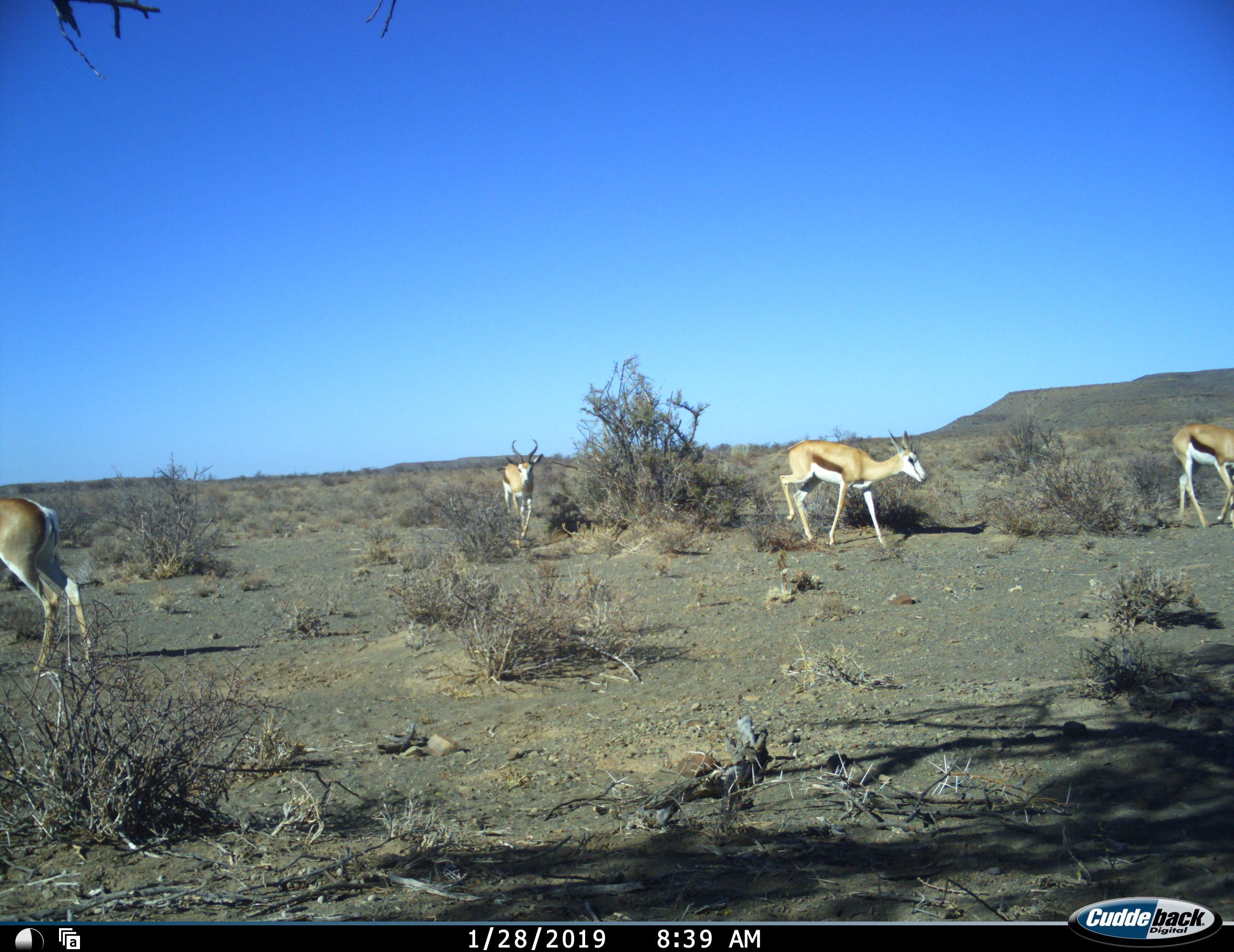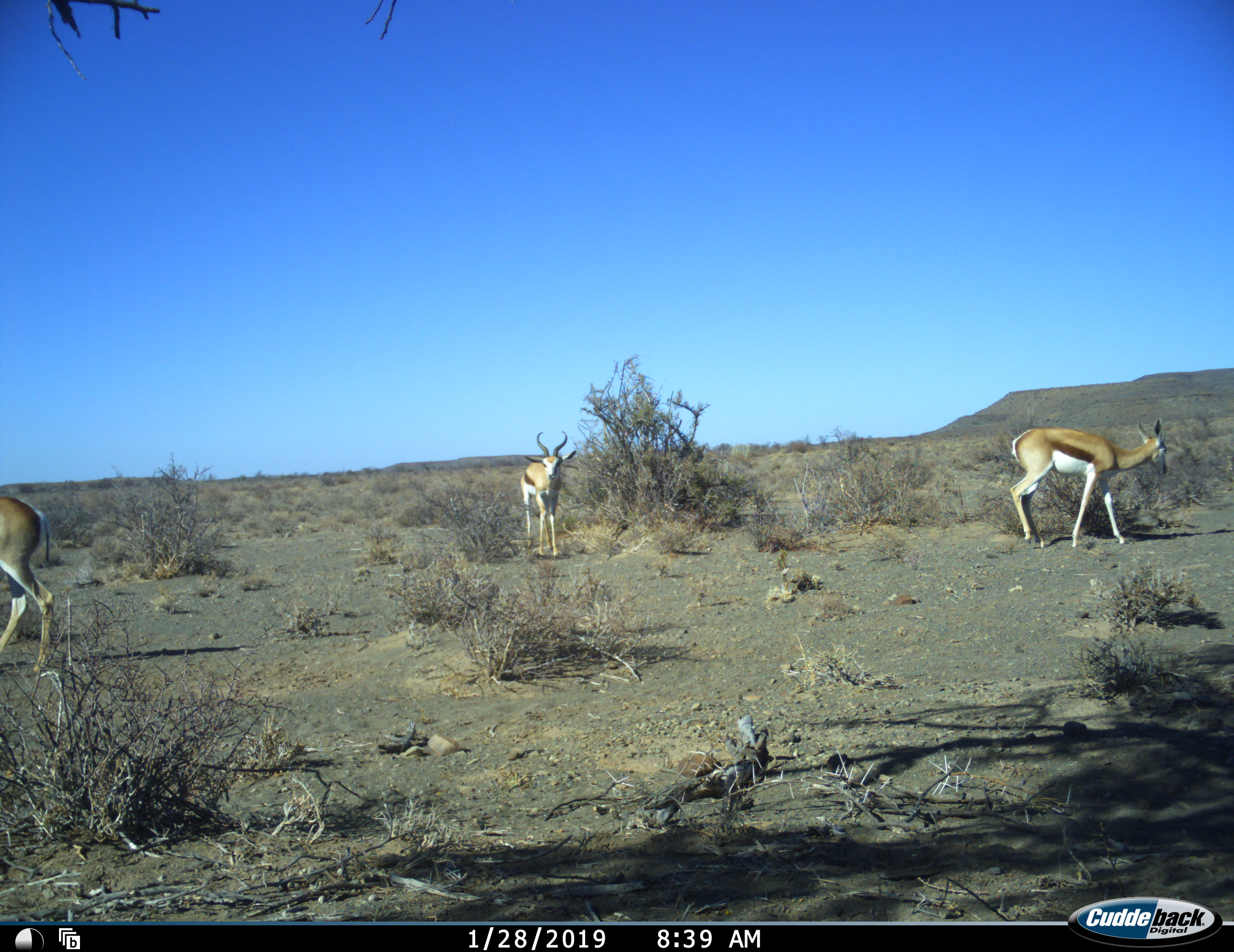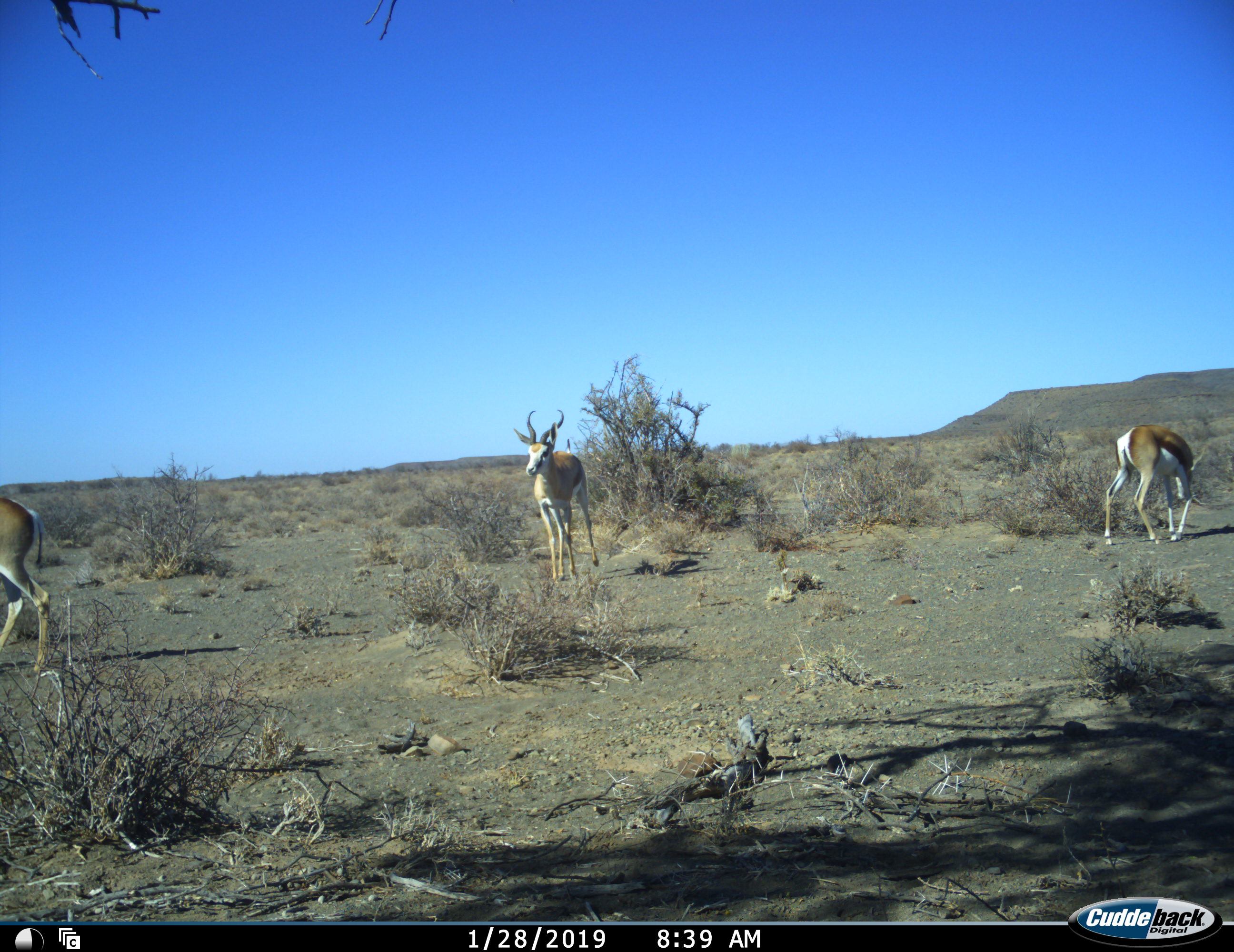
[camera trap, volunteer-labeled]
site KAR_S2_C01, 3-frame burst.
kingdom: Animalia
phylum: Chordata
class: Mammalia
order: Artiodactyla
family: Bovidae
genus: Antidorcas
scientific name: Antidorcas marsupialis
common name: springbok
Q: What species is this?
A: Springbok (Antidorcas marsupialis).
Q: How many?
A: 4.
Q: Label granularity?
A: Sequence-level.